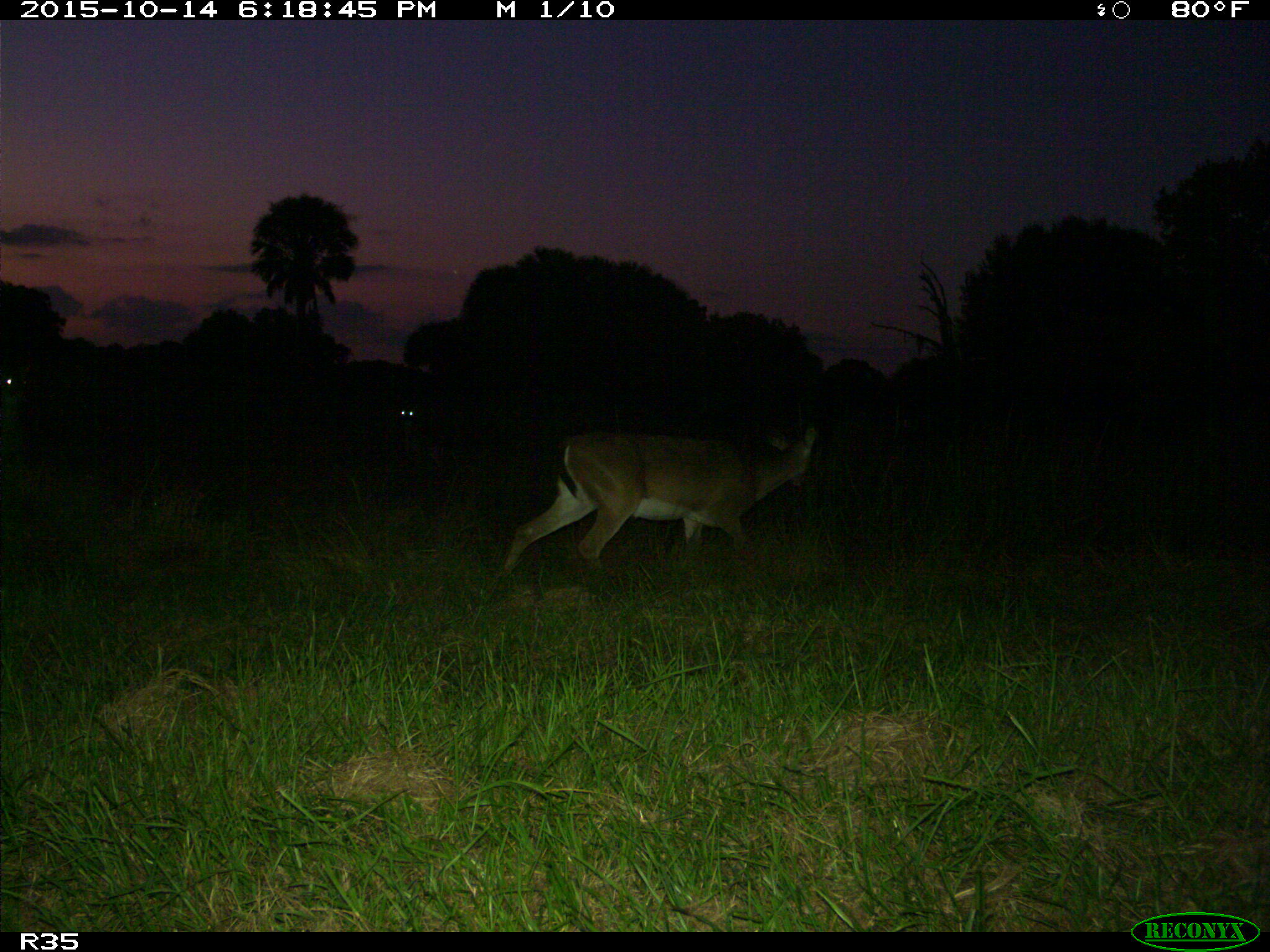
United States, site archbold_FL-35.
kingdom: Animalia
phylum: Chordata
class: Mammalia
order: Artiodactyla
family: Cervidae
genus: Odocoileus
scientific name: Odocoileus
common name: deer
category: unidentified deer